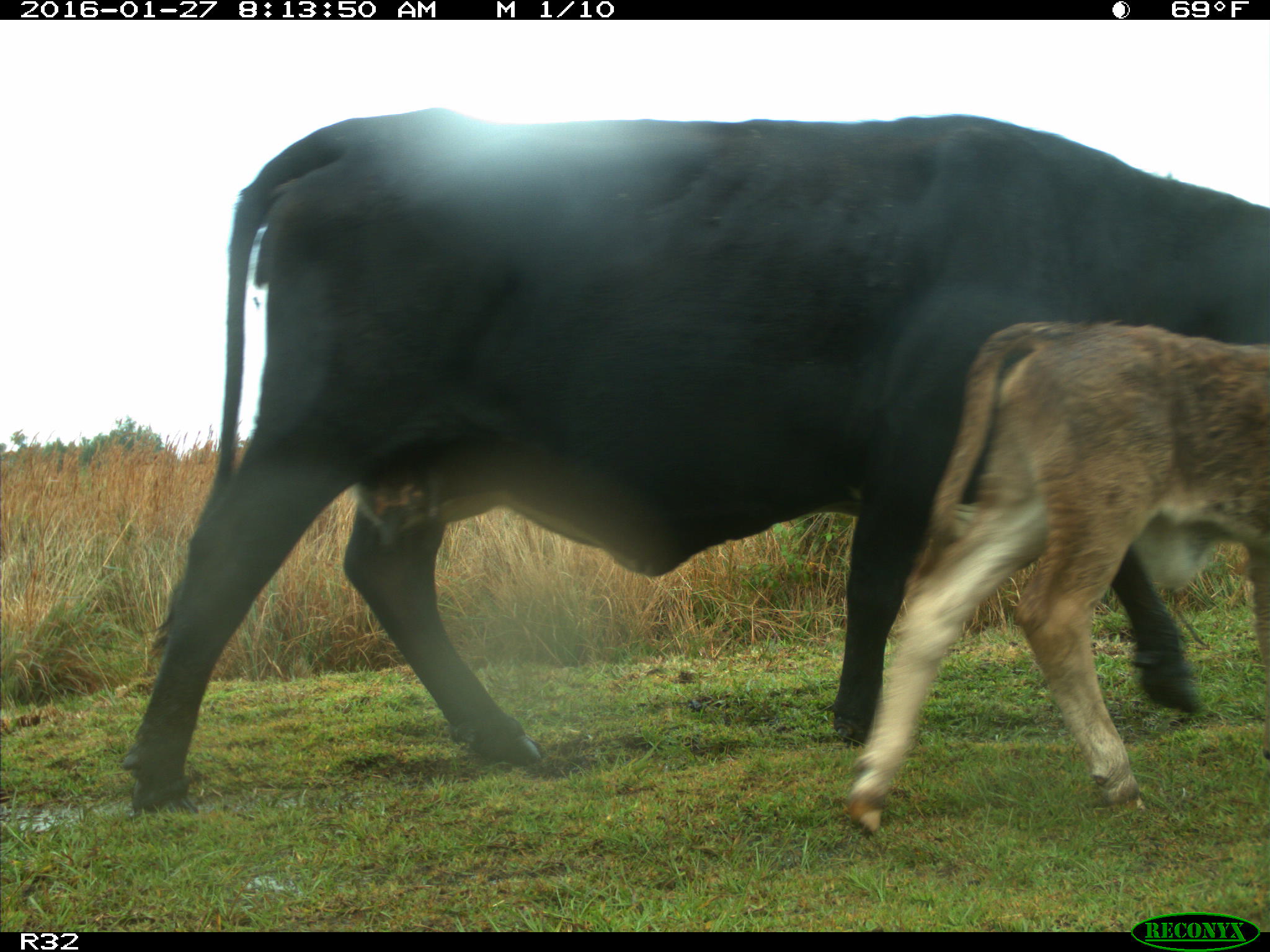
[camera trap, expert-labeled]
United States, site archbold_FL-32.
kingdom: Animalia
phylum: Chordata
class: Mammalia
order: Artiodactyla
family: Bovidae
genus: Bos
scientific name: Bos taurus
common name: domestic cow